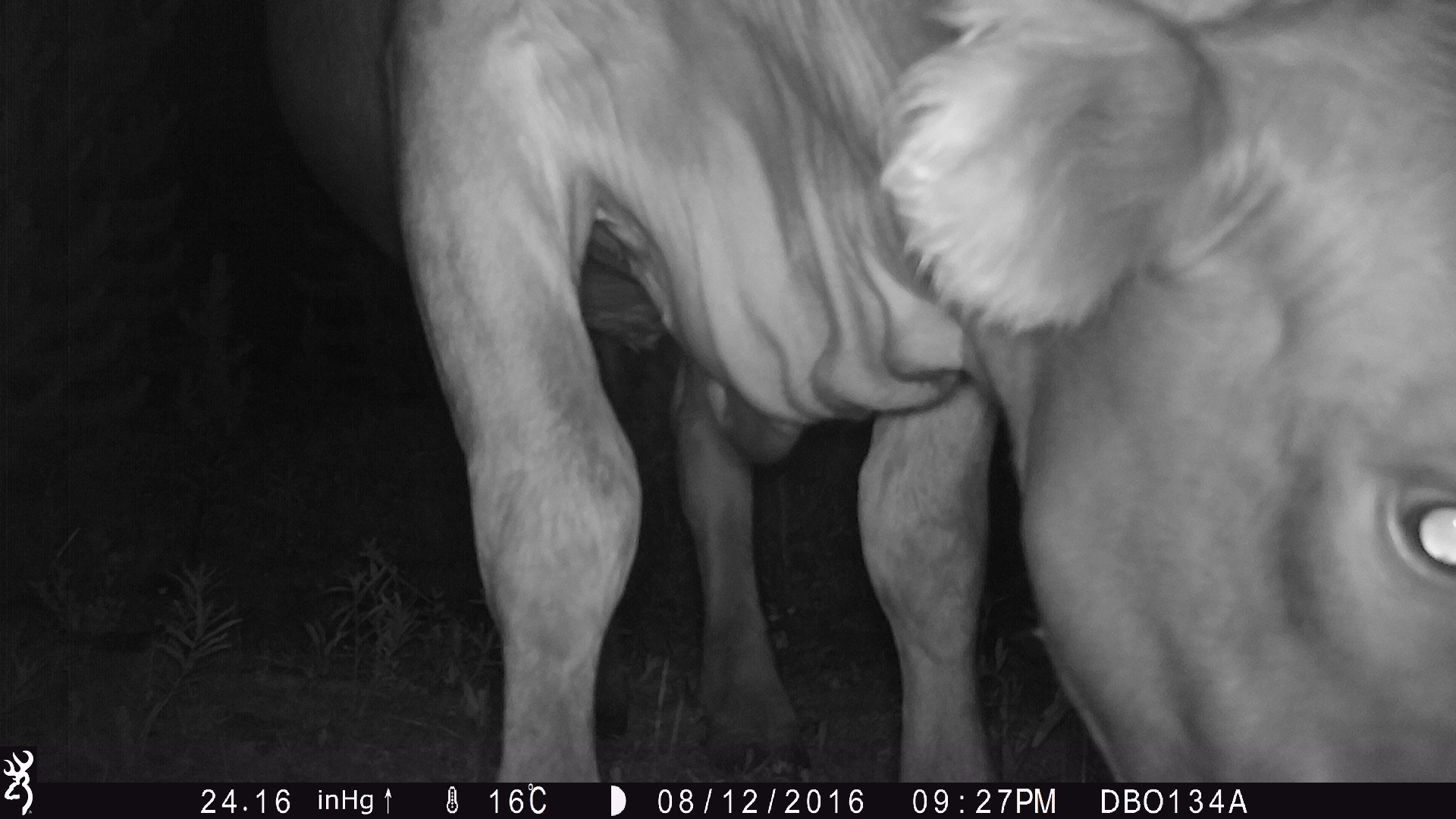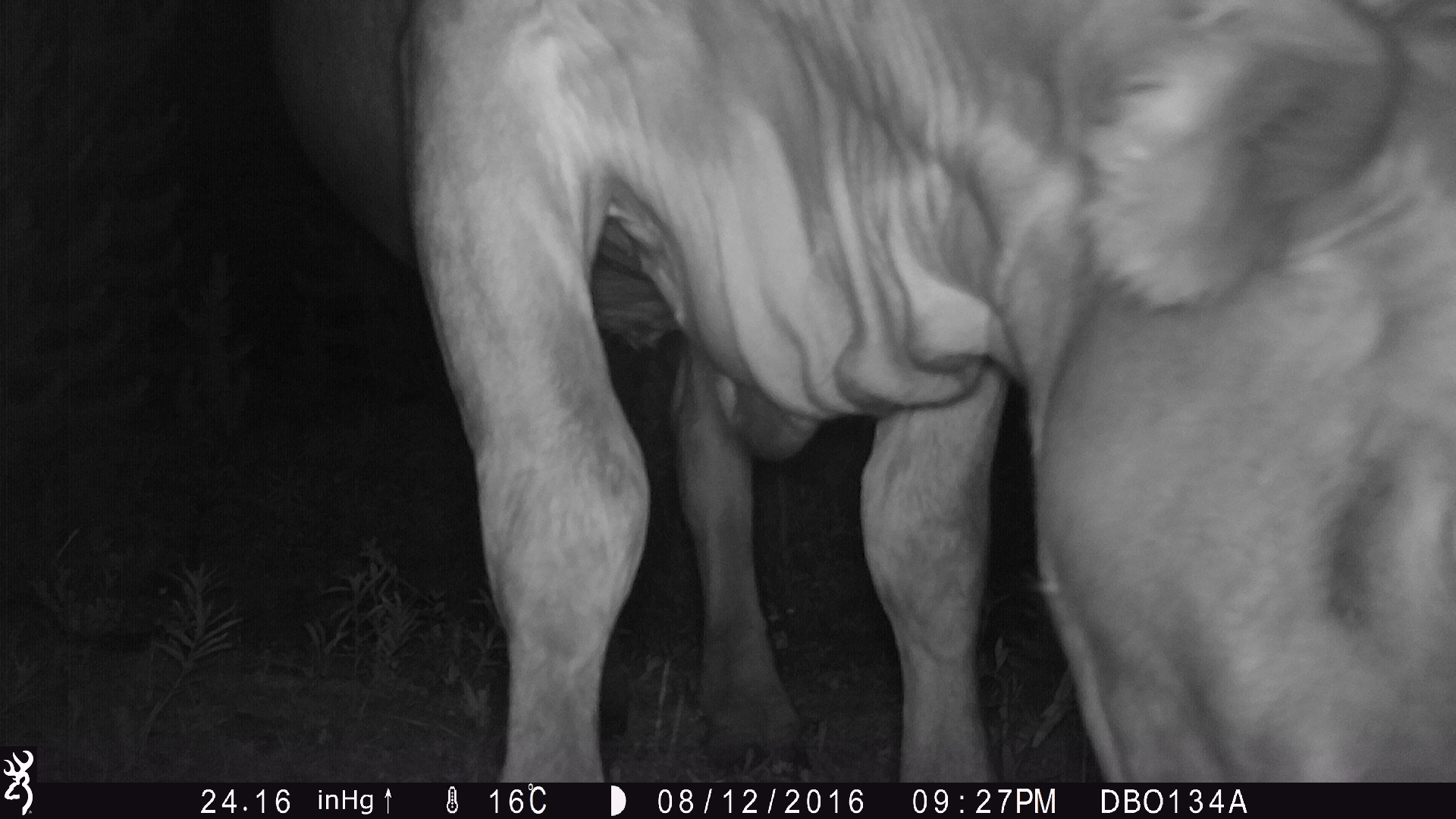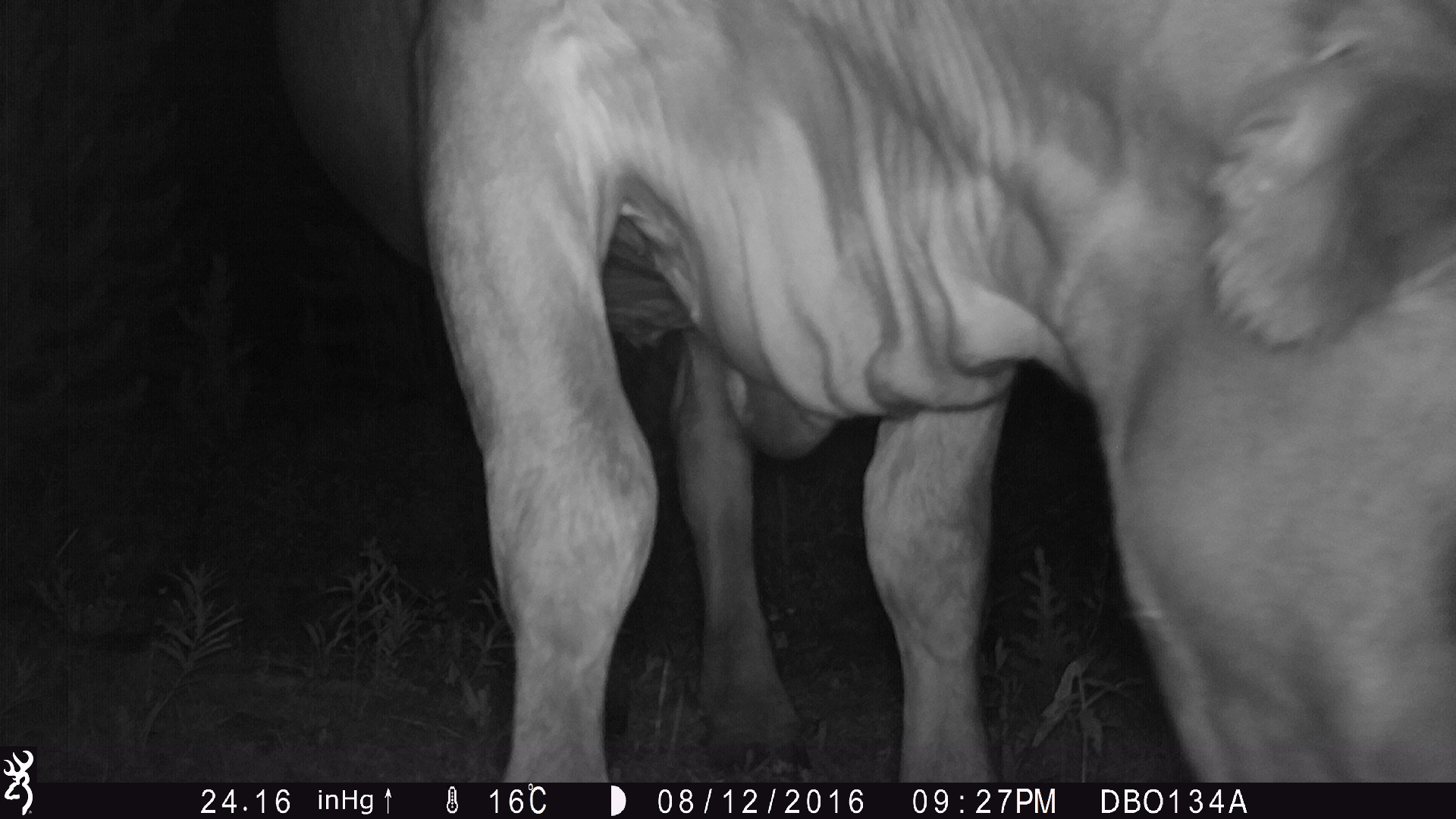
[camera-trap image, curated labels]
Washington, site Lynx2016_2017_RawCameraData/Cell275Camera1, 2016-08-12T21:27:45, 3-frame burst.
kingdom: Animalia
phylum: Chordata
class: Mammalia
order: Artiodactyla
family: Bovidae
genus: Bos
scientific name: Bos taurus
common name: domestic cattle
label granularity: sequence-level